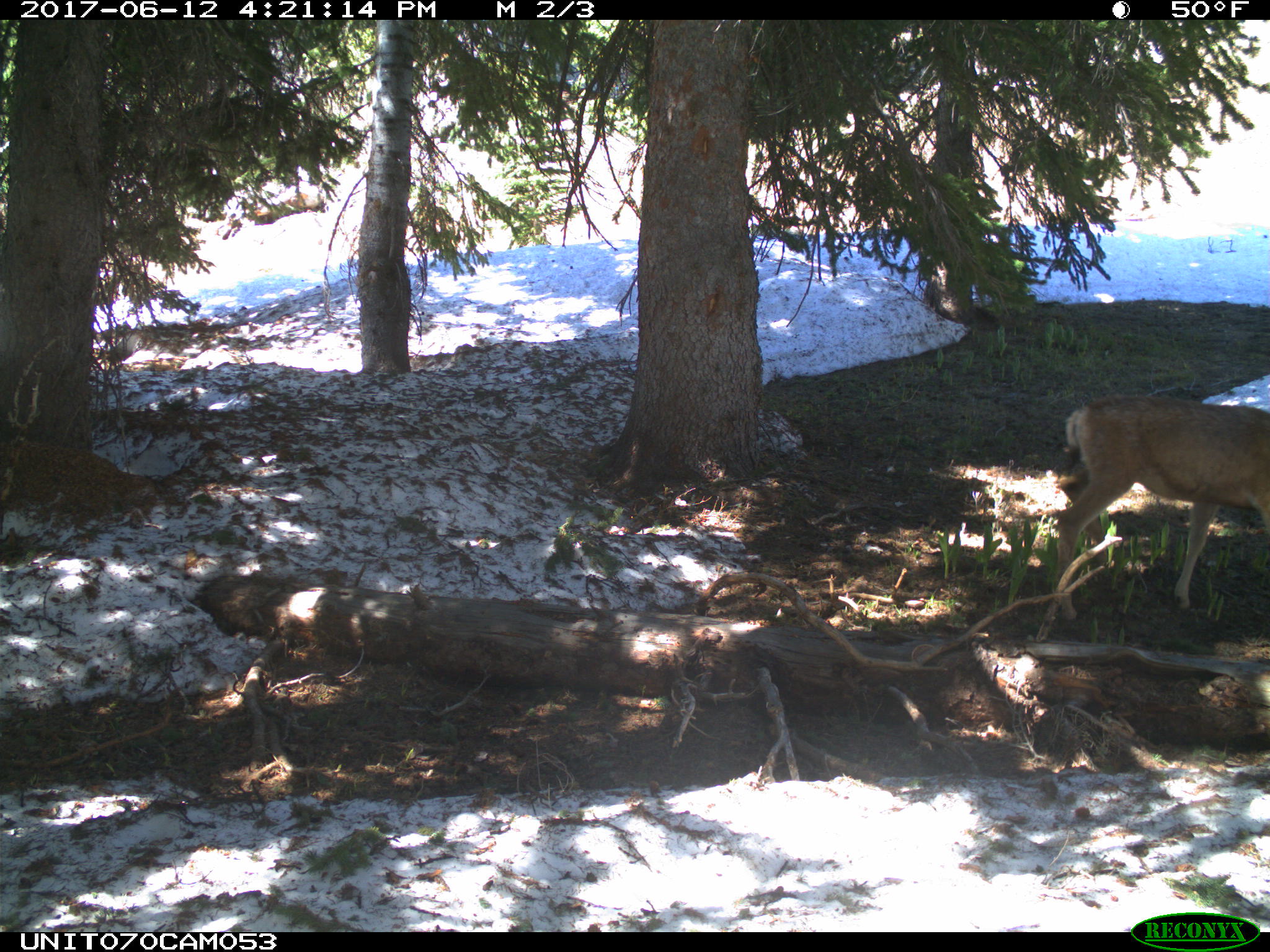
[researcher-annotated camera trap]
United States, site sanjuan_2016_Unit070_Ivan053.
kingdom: Animalia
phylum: Chordata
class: Mammalia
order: Artiodactyla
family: Cervidae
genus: Odocoileus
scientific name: Odocoileus hemionus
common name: mule deer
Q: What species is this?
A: Odocoileus hemionus (mule deer).